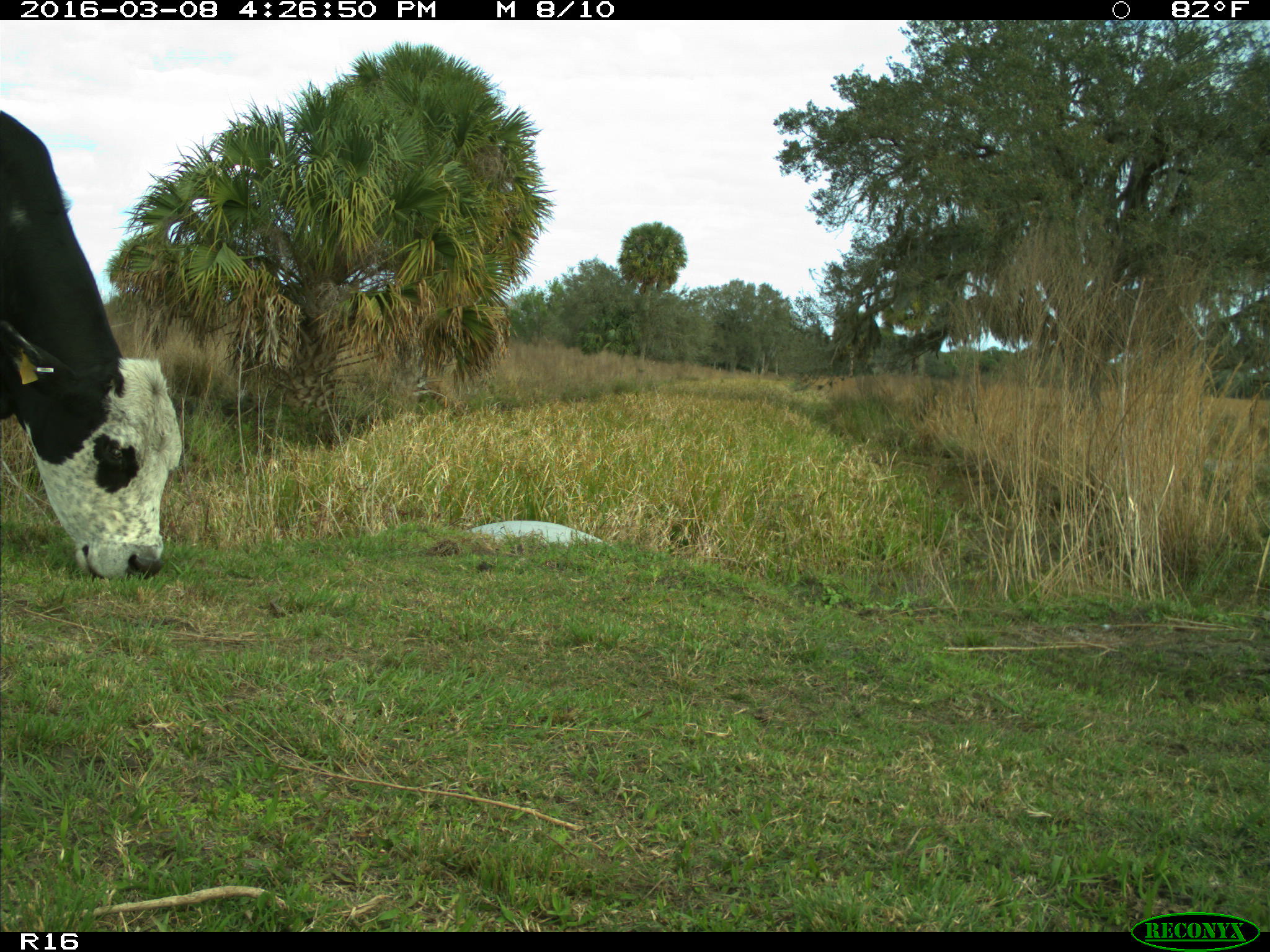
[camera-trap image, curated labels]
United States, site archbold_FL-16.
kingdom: Animalia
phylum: Chordata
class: Mammalia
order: Artiodactyla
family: Bovidae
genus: Bos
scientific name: Bos taurus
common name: domestic cow